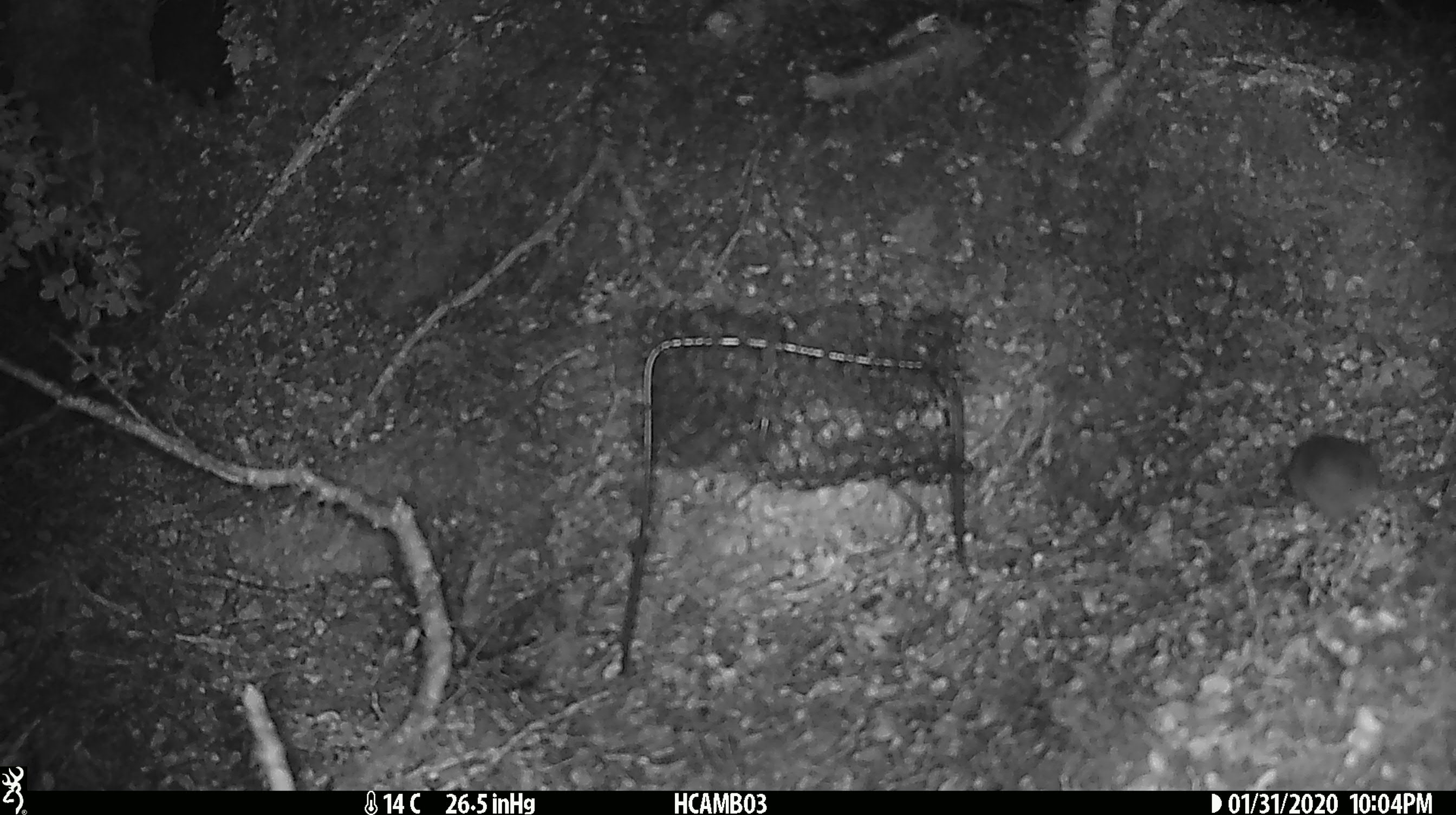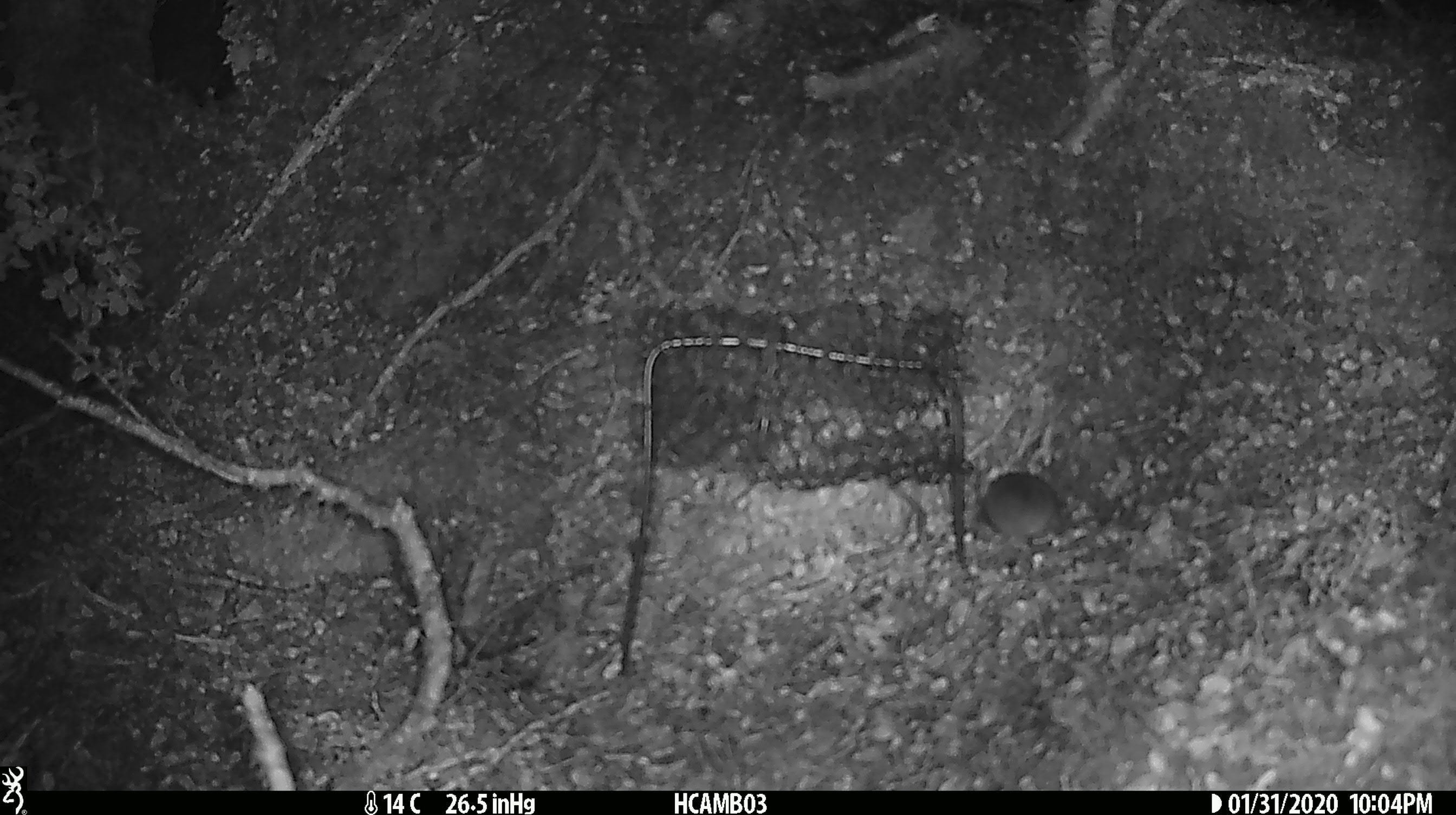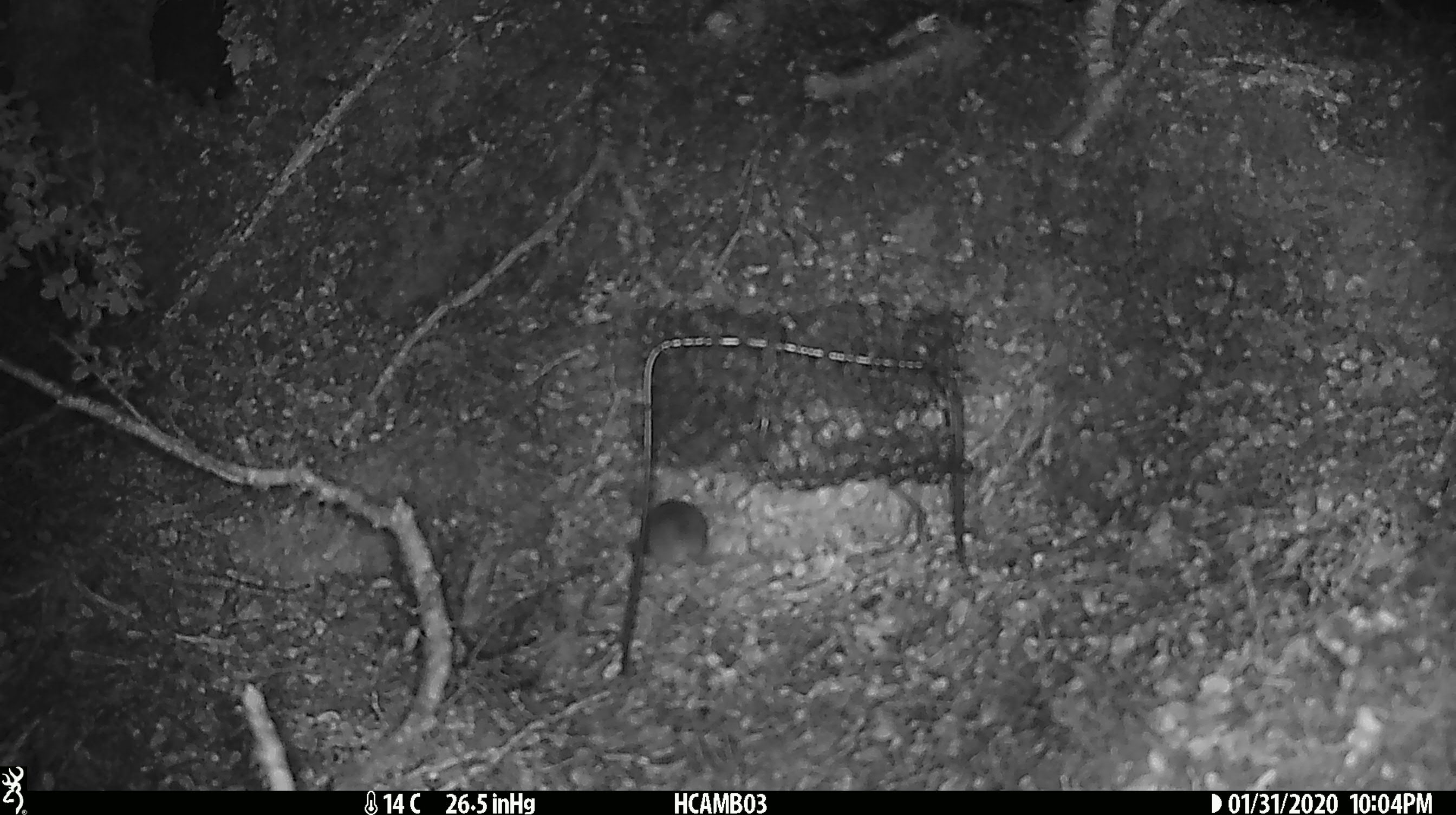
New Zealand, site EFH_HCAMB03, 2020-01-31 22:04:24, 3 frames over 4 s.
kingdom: Animalia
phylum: Chordata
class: Mammalia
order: Rodentia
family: Muridae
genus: Mus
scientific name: Mus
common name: mouse